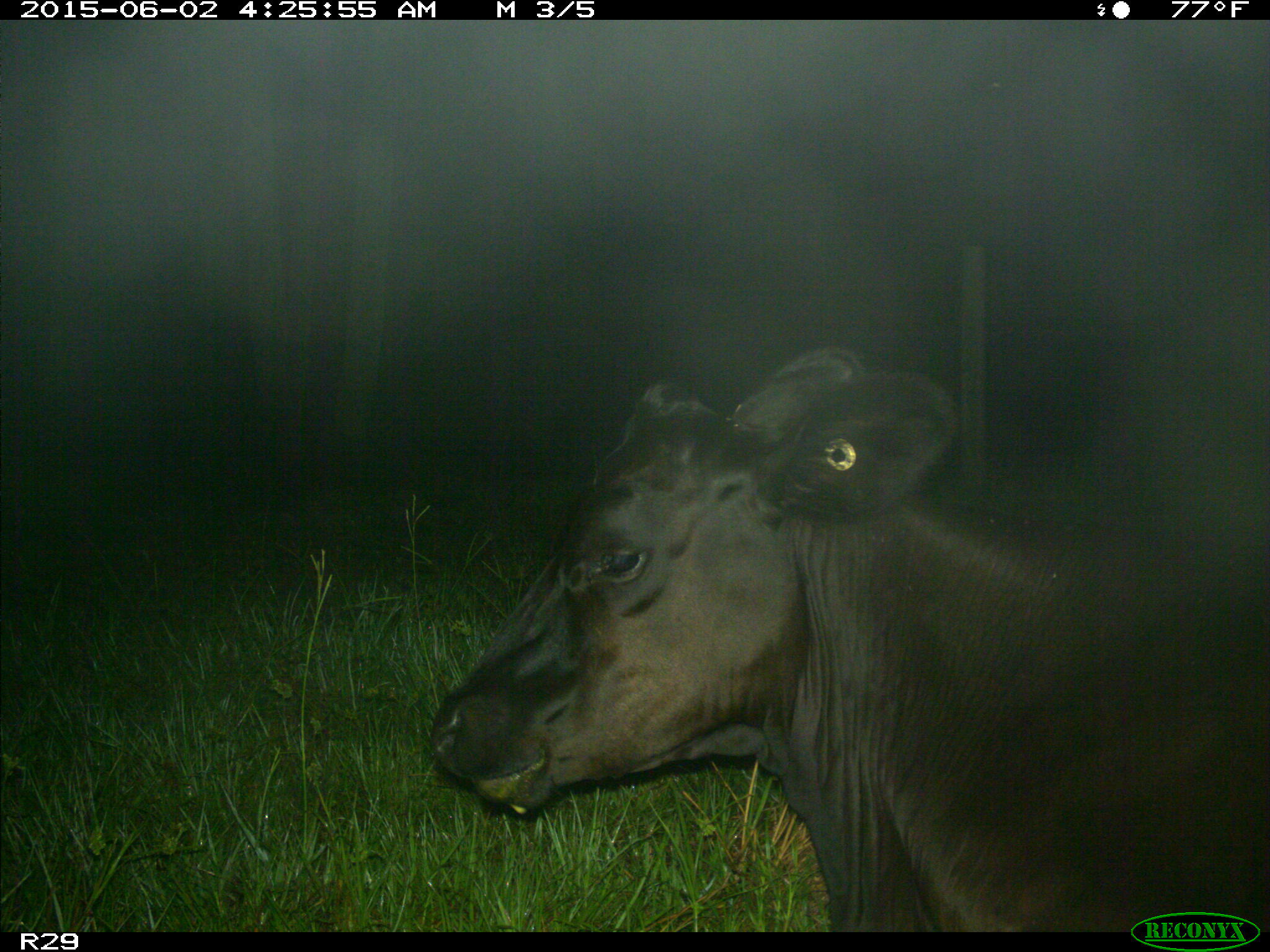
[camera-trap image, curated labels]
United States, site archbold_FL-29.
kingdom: Animalia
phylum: Chordata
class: Mammalia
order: Artiodactyla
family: Bovidae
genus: Bos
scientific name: Bos taurus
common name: domestic cow